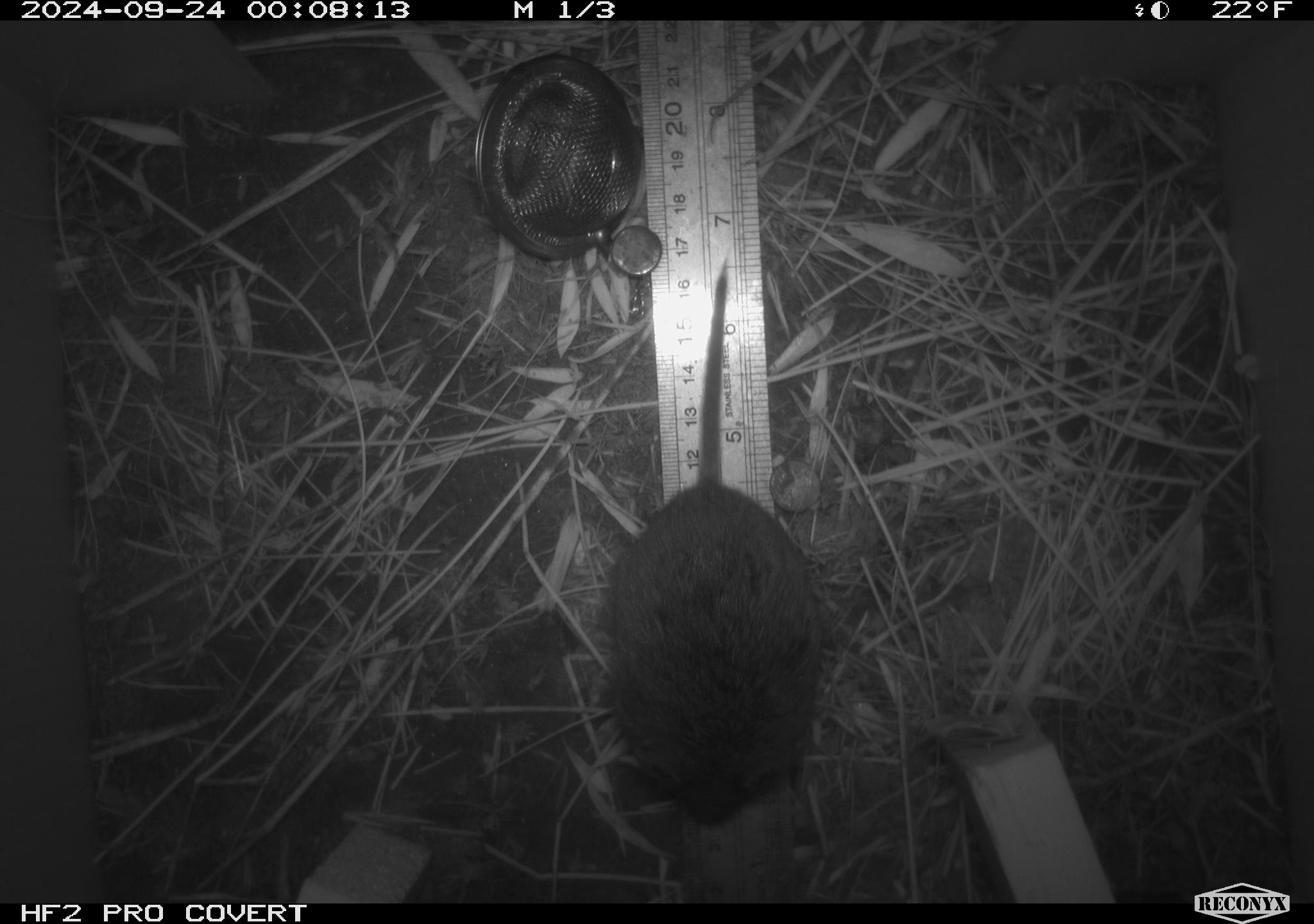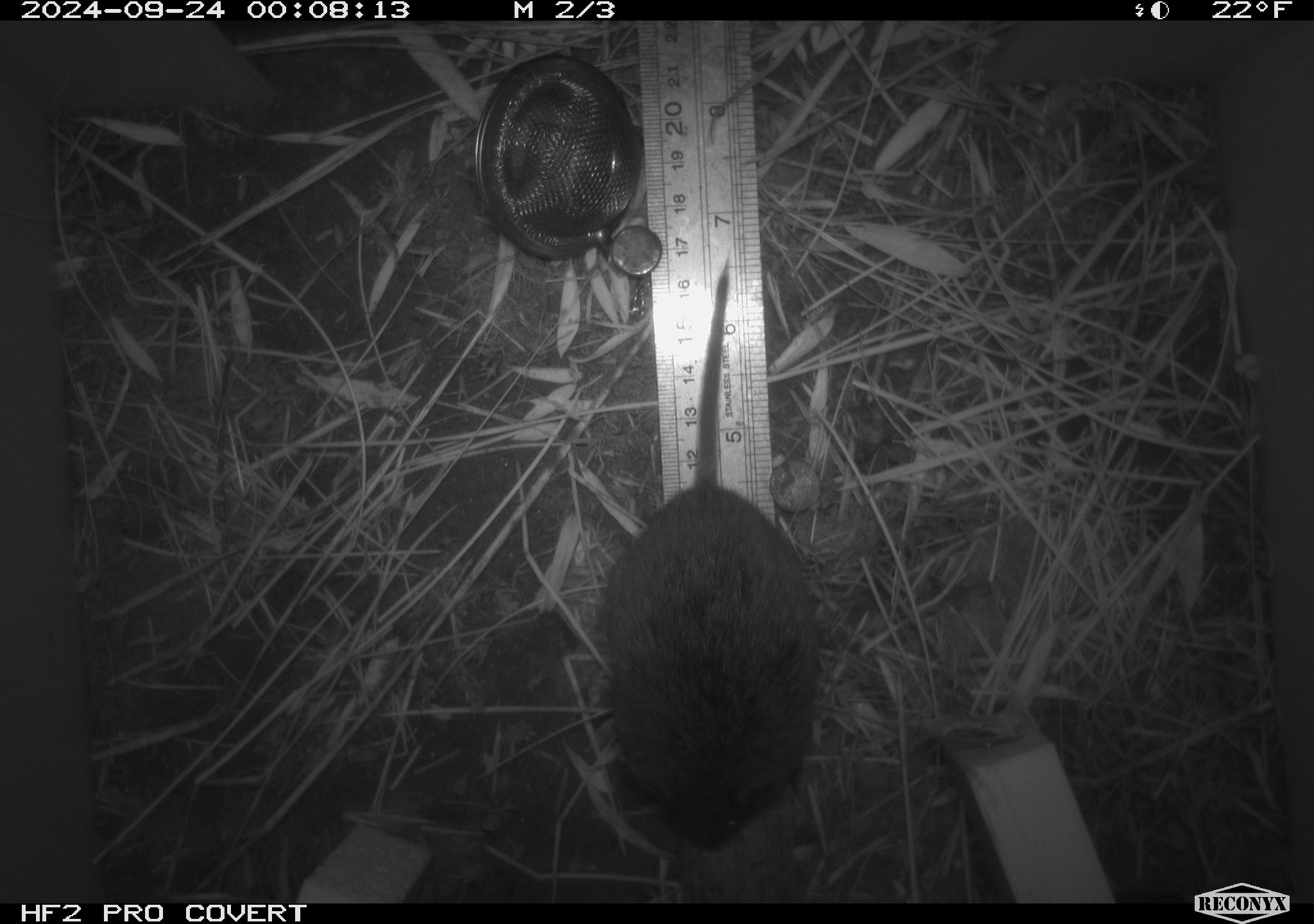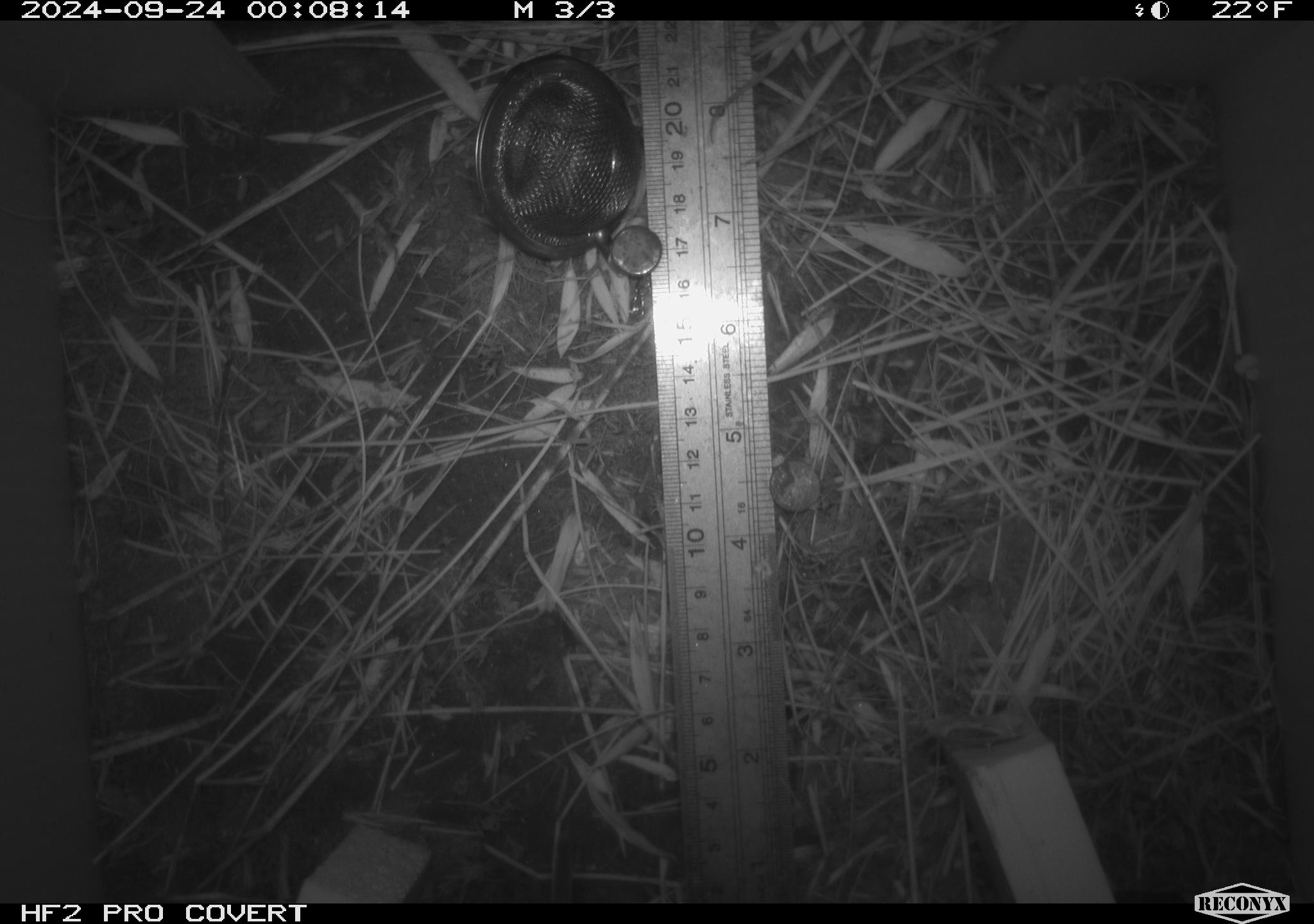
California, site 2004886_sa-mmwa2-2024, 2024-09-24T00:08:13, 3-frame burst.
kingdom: Animalia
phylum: Chordata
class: Mammalia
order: Rodentia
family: Cricetidae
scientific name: Arvicolinae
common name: voles, lemmings, and muskrats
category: arvicolinae subfamily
Arvicolinae subfamily (voles, lemmings, and muskrats) (Arvicolinae).